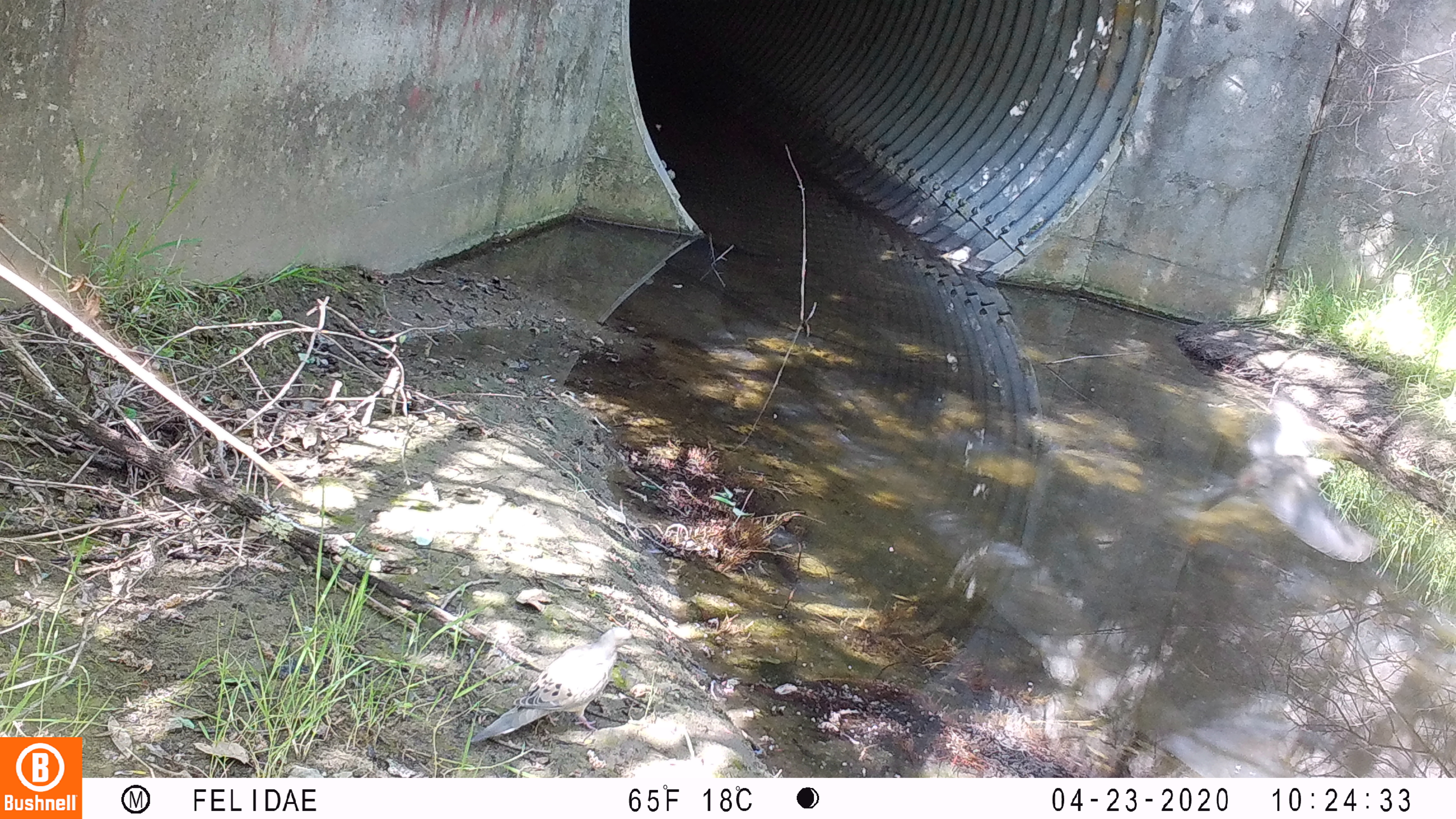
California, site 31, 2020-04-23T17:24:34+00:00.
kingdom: Animalia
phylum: Chordata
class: Aves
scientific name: Aves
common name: bird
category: unknown bird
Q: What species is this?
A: Unknown bird (bird) (Aves).